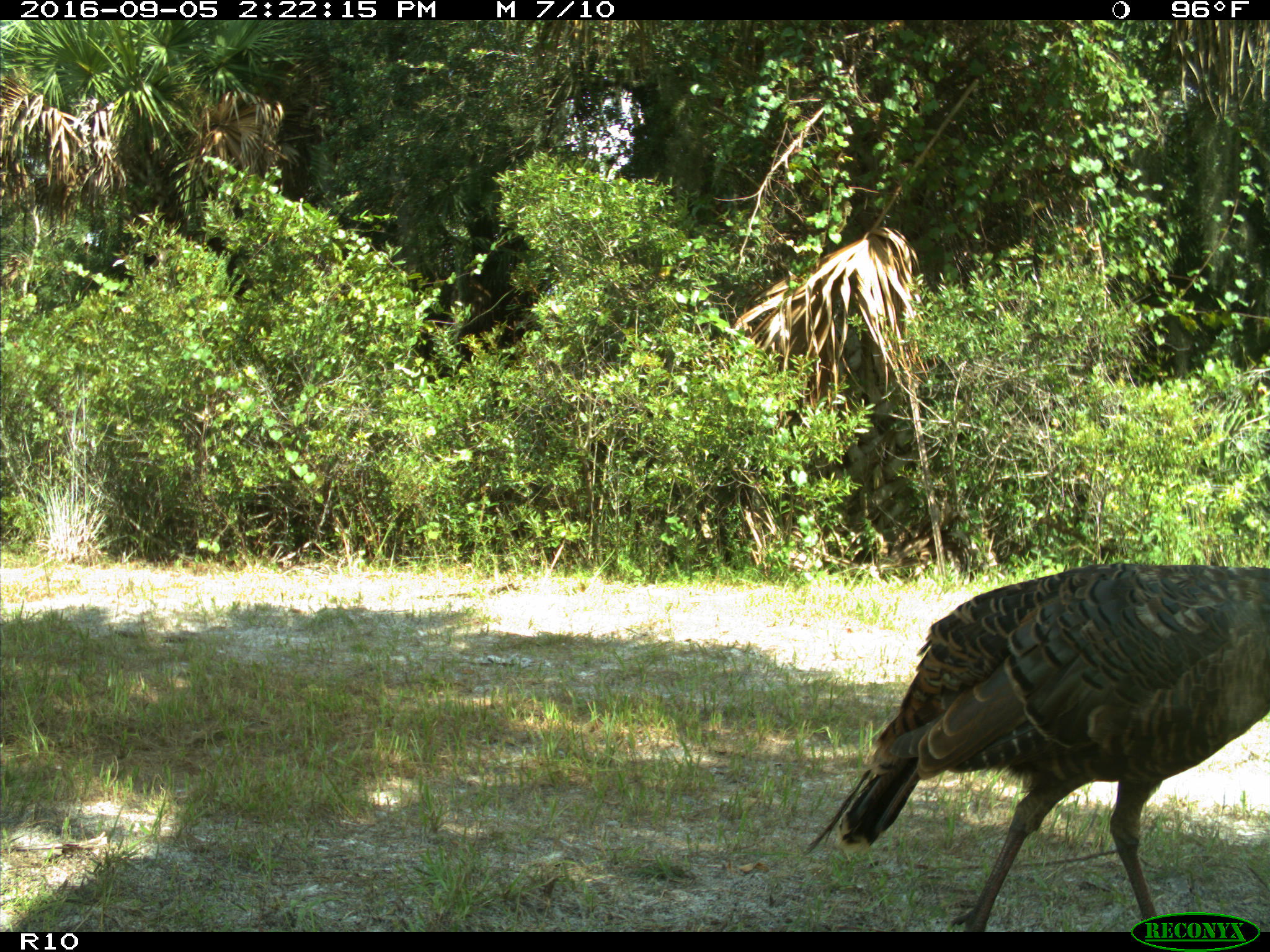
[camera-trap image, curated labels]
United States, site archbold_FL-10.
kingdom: Animalia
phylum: Chordata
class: Aves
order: Galliformes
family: Phasianidae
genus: Meleagris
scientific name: Meleagris gallopavo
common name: wild turkey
Meleagris gallopavo (wild turkey).